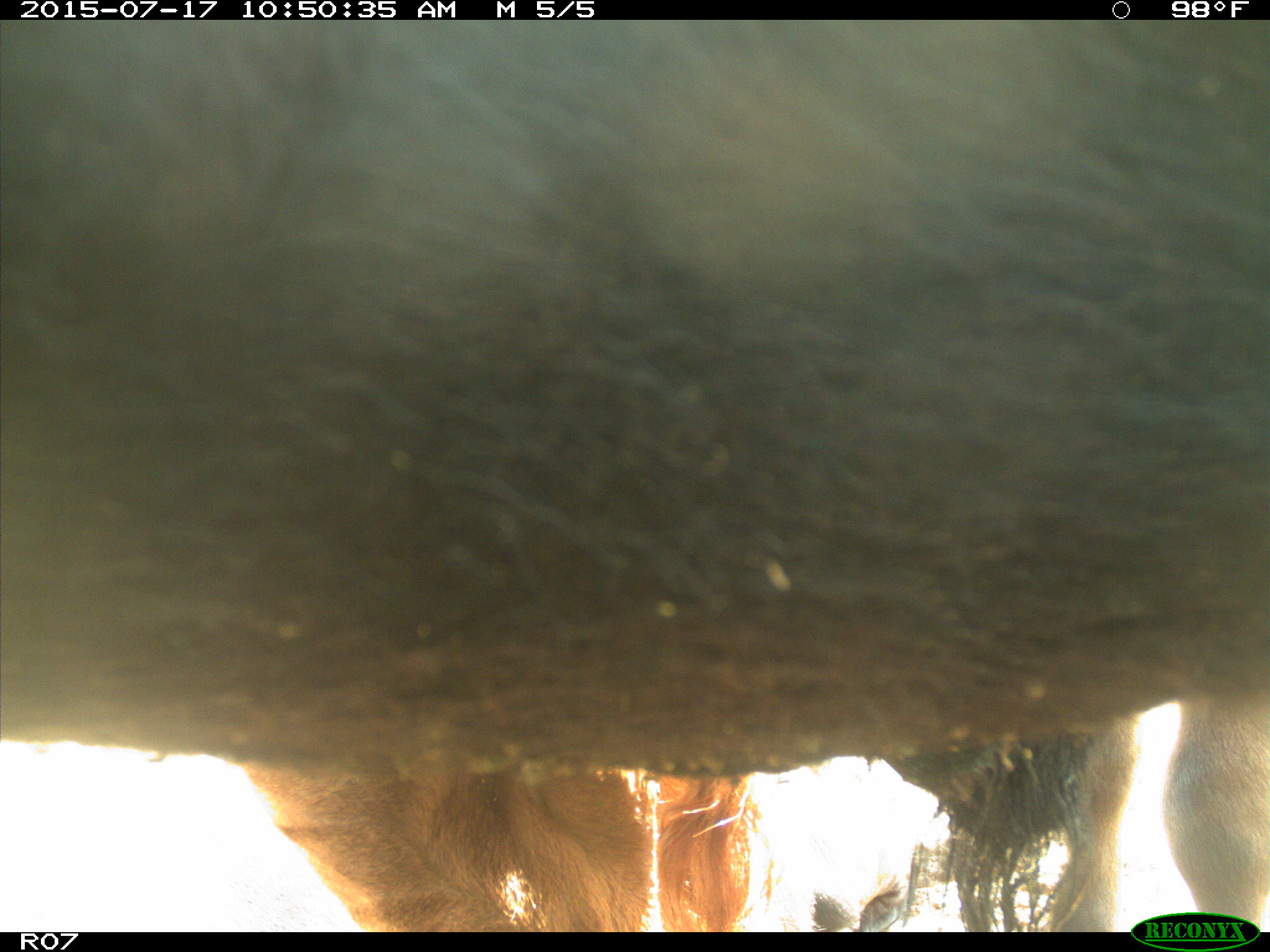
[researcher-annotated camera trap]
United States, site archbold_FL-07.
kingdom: Animalia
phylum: Chordata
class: Mammalia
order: Artiodactyla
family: Bovidae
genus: Bos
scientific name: Bos taurus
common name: domestic cow